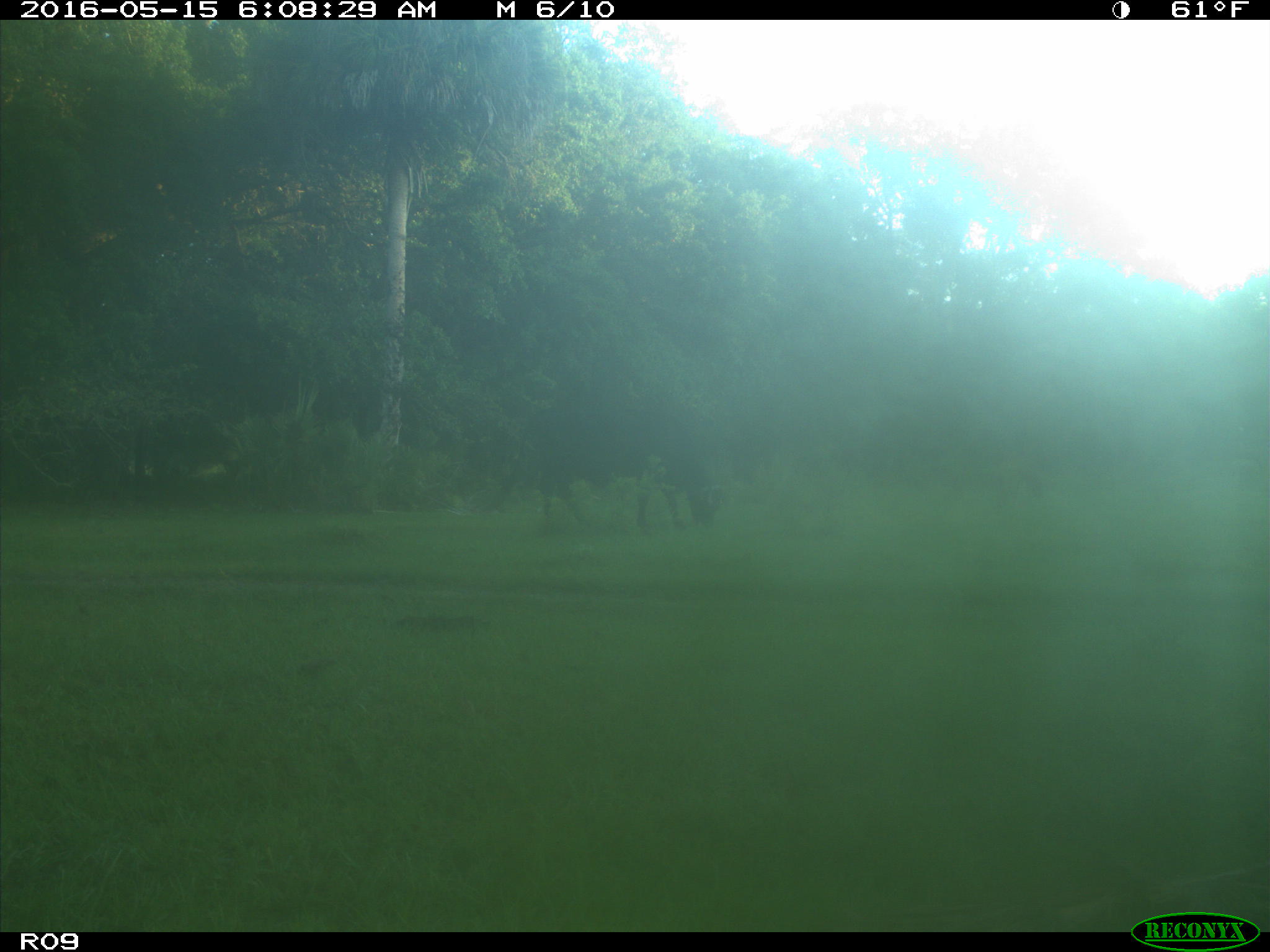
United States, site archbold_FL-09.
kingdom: Animalia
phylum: Chordata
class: Mammalia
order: Artiodactyla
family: Bovidae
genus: Bos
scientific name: Bos taurus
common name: domestic cow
Bos taurus (domestic cow).